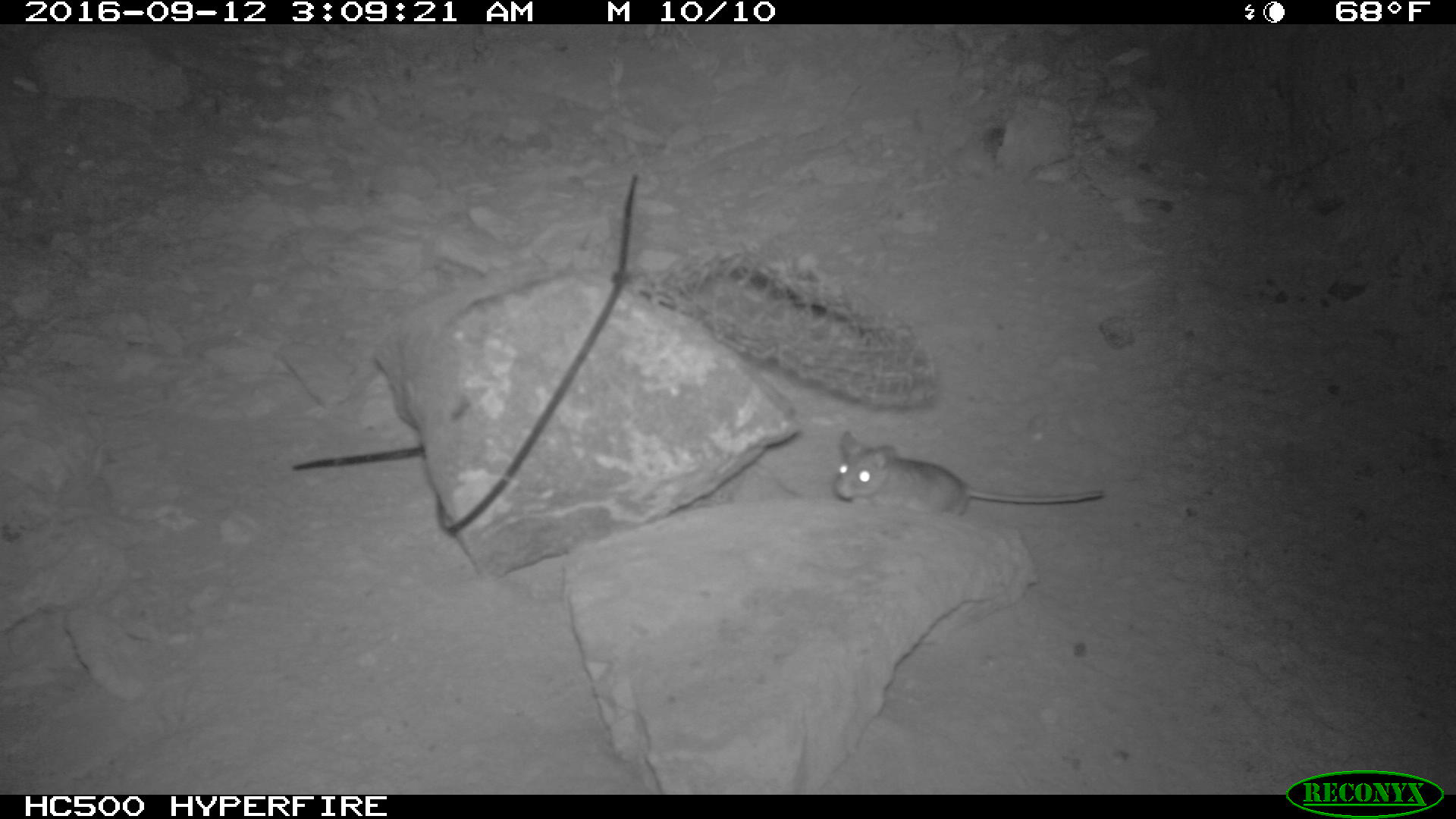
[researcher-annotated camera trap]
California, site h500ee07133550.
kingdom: Animalia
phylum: Chordata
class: Mammalia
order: Rodentia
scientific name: Rodentia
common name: rodent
Rodent (Rodentia).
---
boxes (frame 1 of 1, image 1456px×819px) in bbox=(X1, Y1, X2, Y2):
rodent: bbox=(830, 430, 1105, 516)